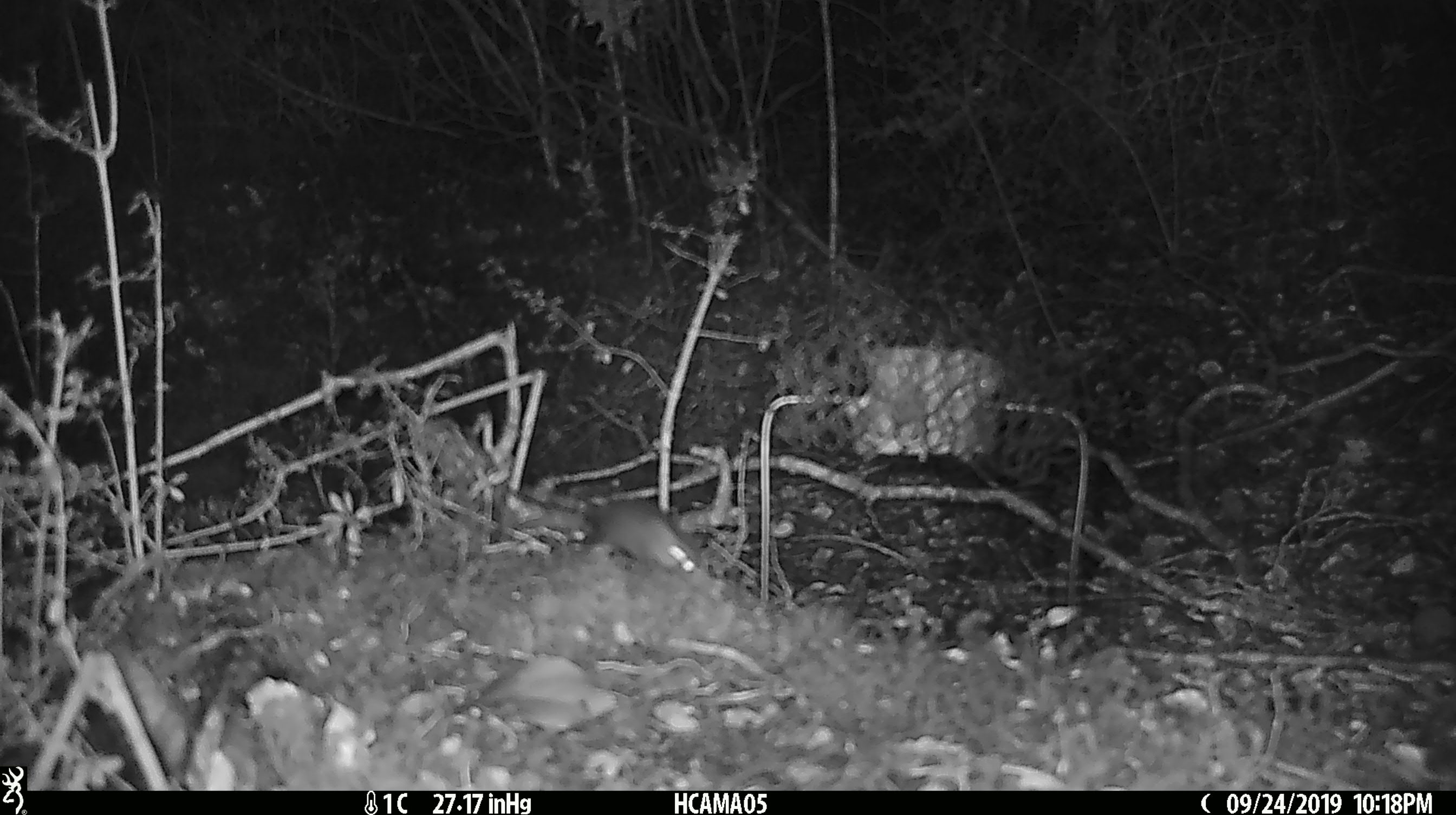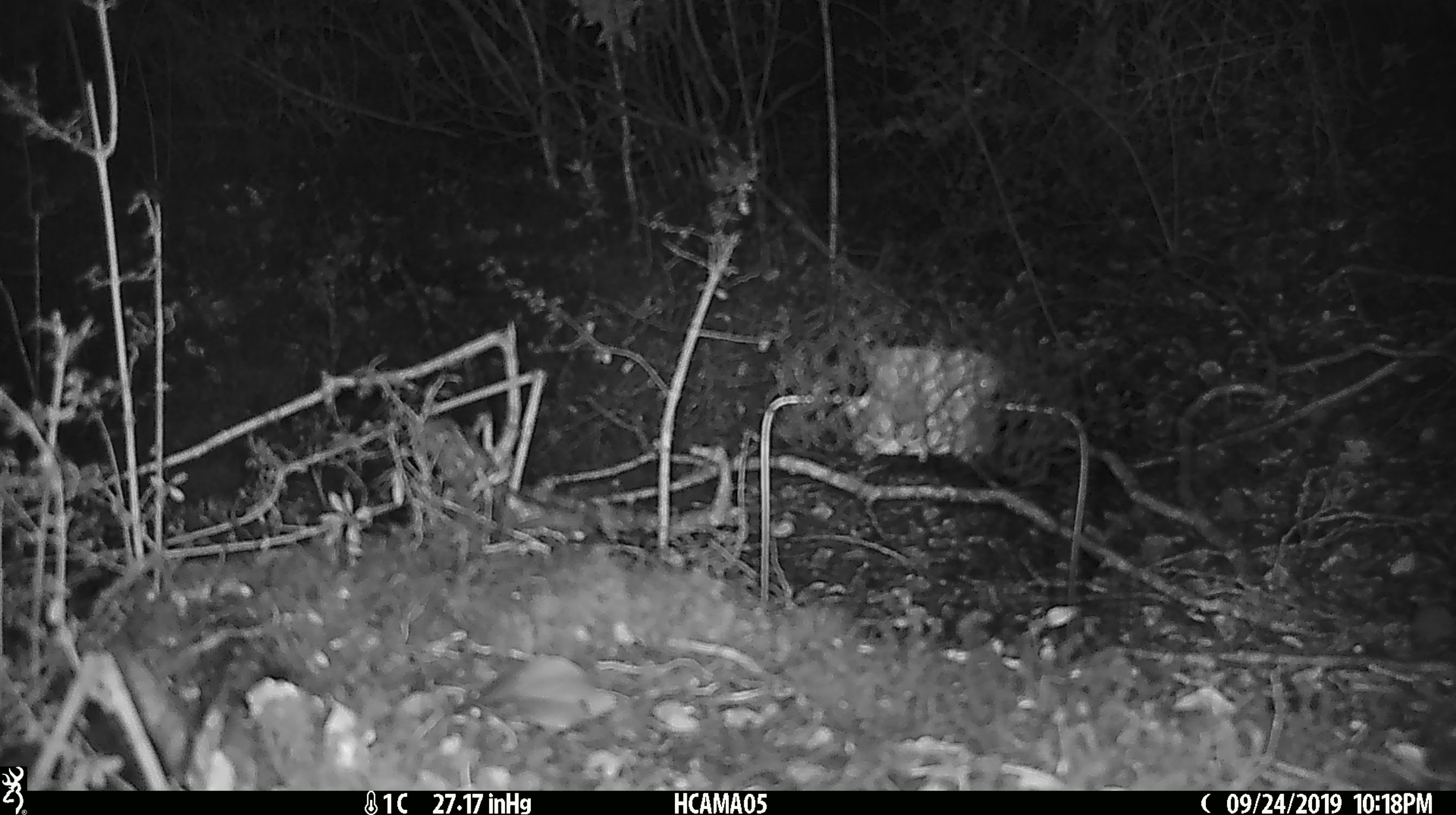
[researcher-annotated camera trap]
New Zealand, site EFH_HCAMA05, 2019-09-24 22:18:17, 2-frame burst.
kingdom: Animalia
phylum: Chordata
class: Mammalia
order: Rodentia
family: Muridae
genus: Mus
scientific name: Mus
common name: mouse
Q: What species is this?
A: Mouse (Mus).